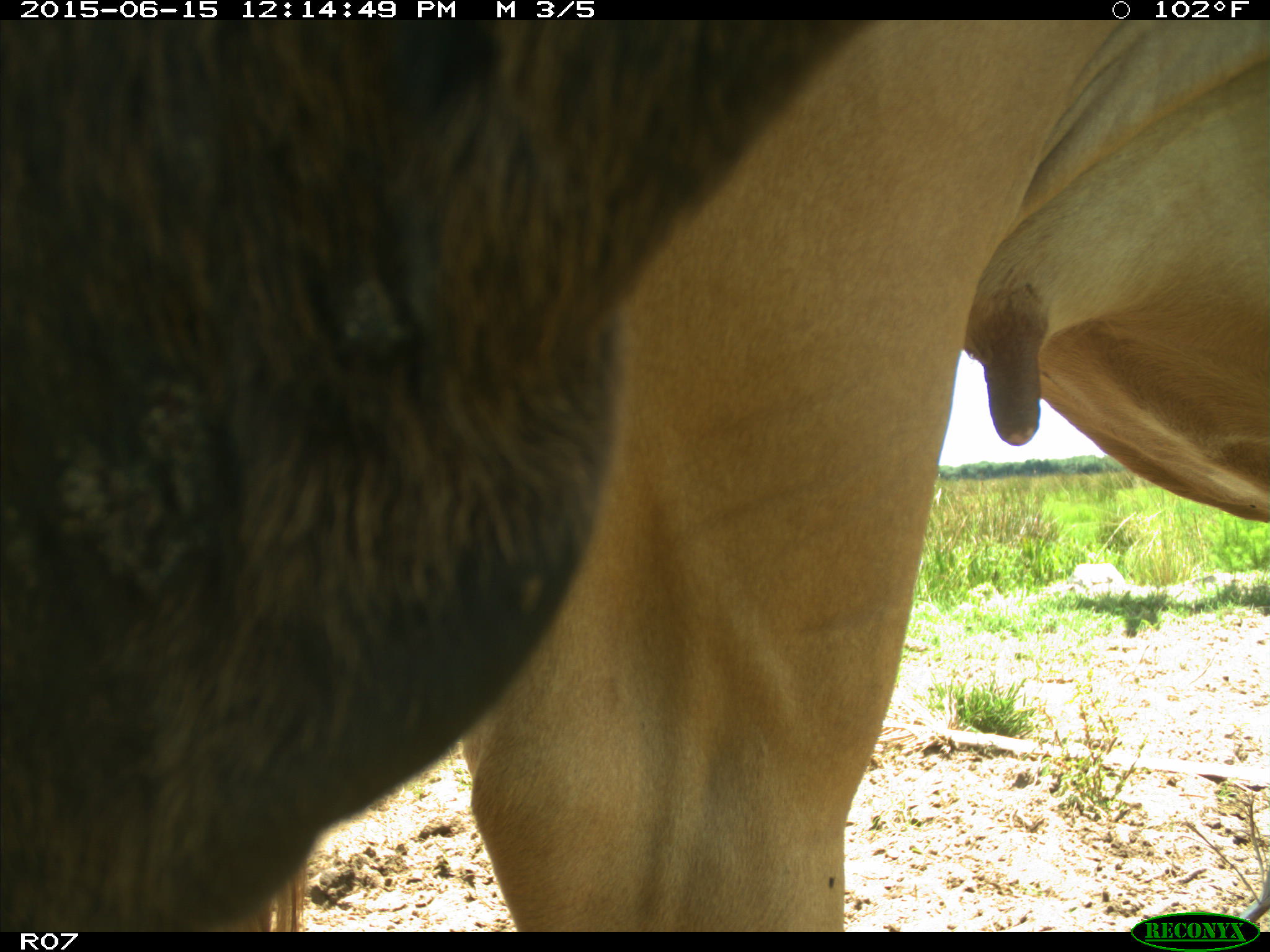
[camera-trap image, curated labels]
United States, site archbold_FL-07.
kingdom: Animalia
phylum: Chordata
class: Mammalia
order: Artiodactyla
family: Bovidae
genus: Bos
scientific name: Bos taurus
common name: domestic cow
Bos taurus (domestic cow).